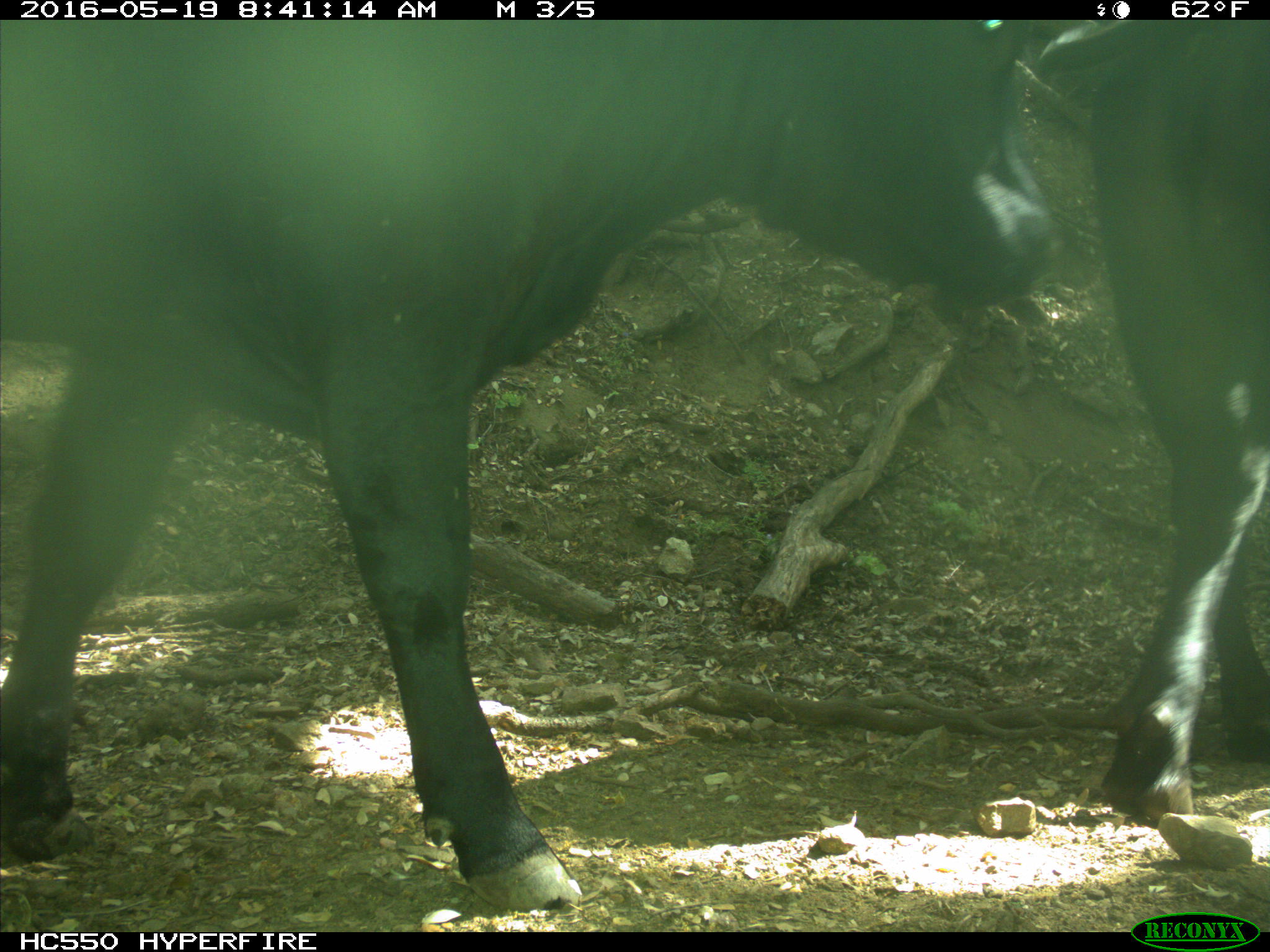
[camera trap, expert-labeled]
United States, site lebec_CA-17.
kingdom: Animalia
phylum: Chordata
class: Mammalia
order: Artiodactyla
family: Bovidae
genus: Bos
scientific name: Bos taurus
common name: domestic cow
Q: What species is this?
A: Bos taurus (domestic cow).